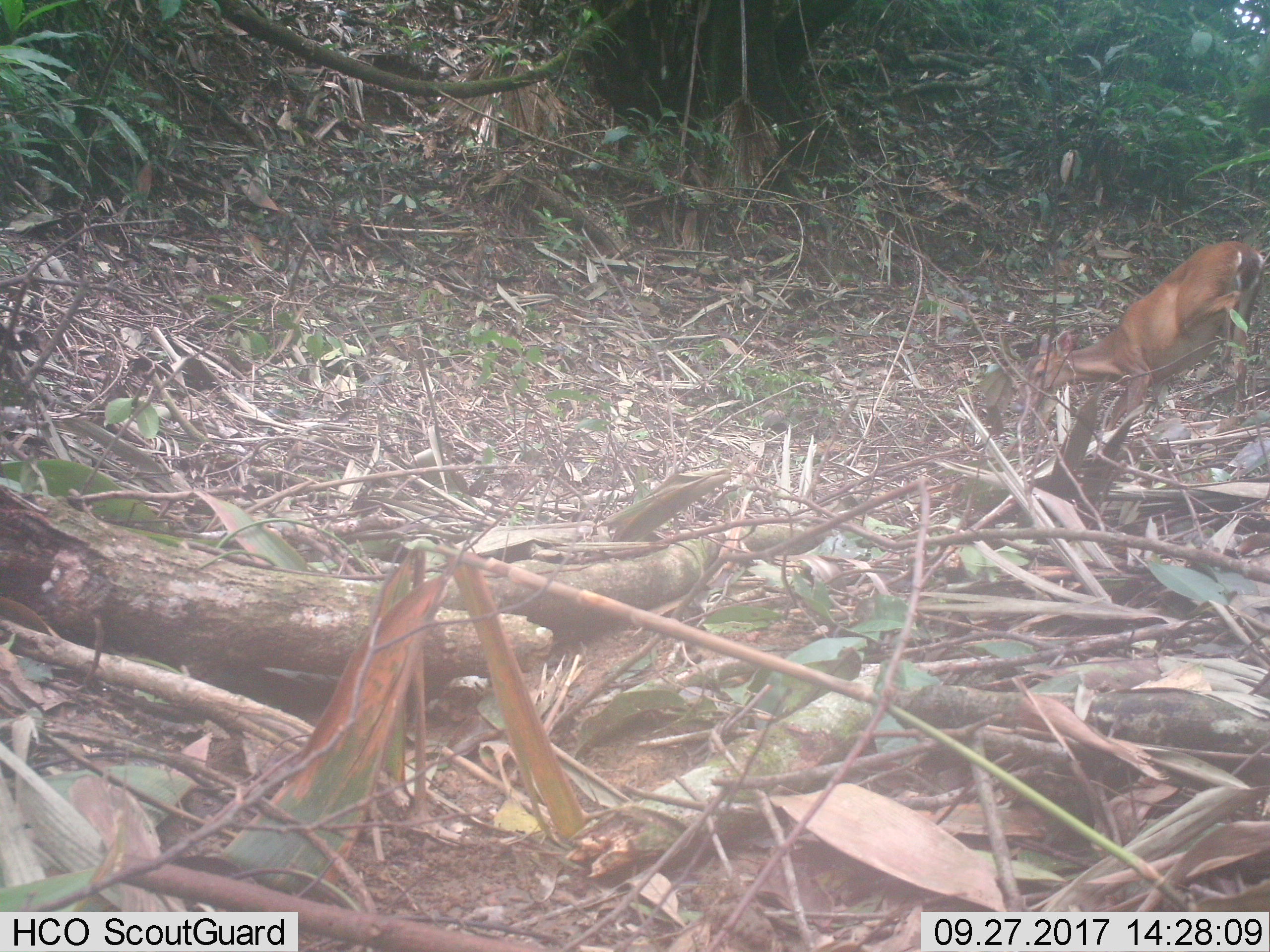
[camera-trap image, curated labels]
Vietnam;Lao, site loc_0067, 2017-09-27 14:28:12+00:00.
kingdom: Animalia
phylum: Chordata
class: Mammalia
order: Artiodactyla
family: Cervidae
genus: Muntiacus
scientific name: Muntiacus vuquangensis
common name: large-antlered muntjac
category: large antlered muntjac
Large antlered muntjac (large-antlered muntjac) (Muntiacus vuquangensis). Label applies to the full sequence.